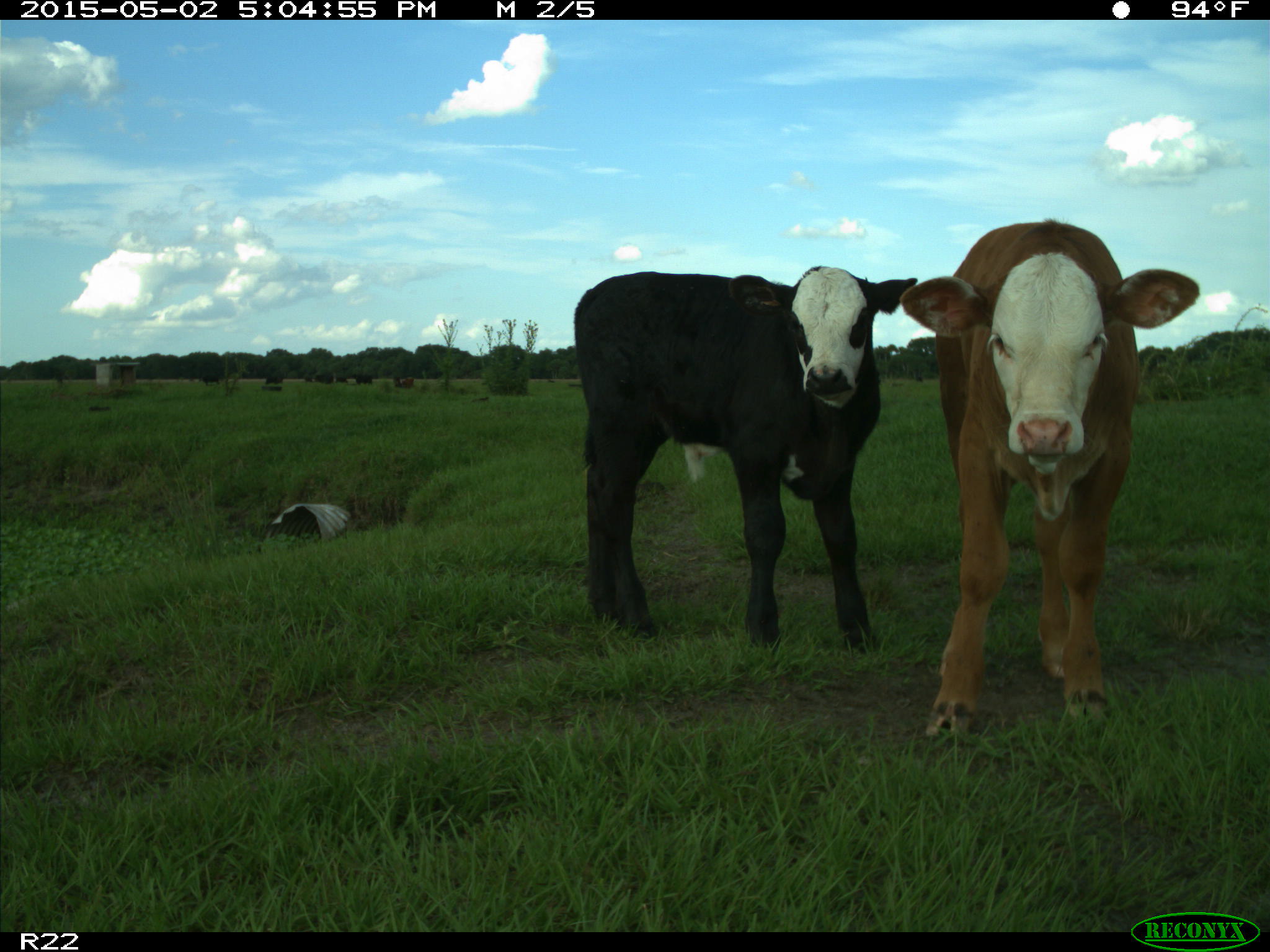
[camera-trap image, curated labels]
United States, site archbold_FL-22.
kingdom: Animalia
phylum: Chordata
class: Mammalia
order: Artiodactyla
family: Bovidae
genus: Bos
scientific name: Bos taurus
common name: domestic cow